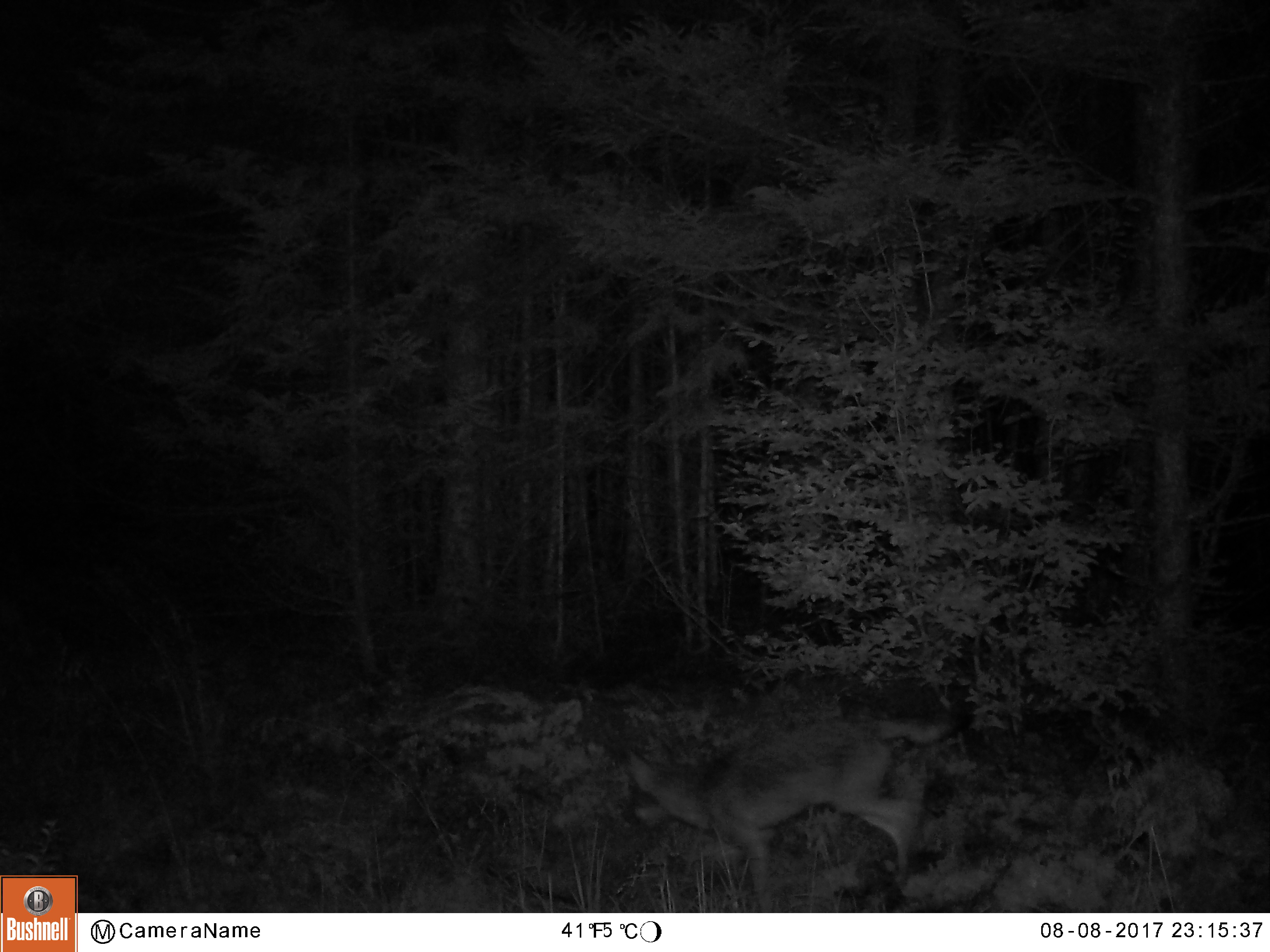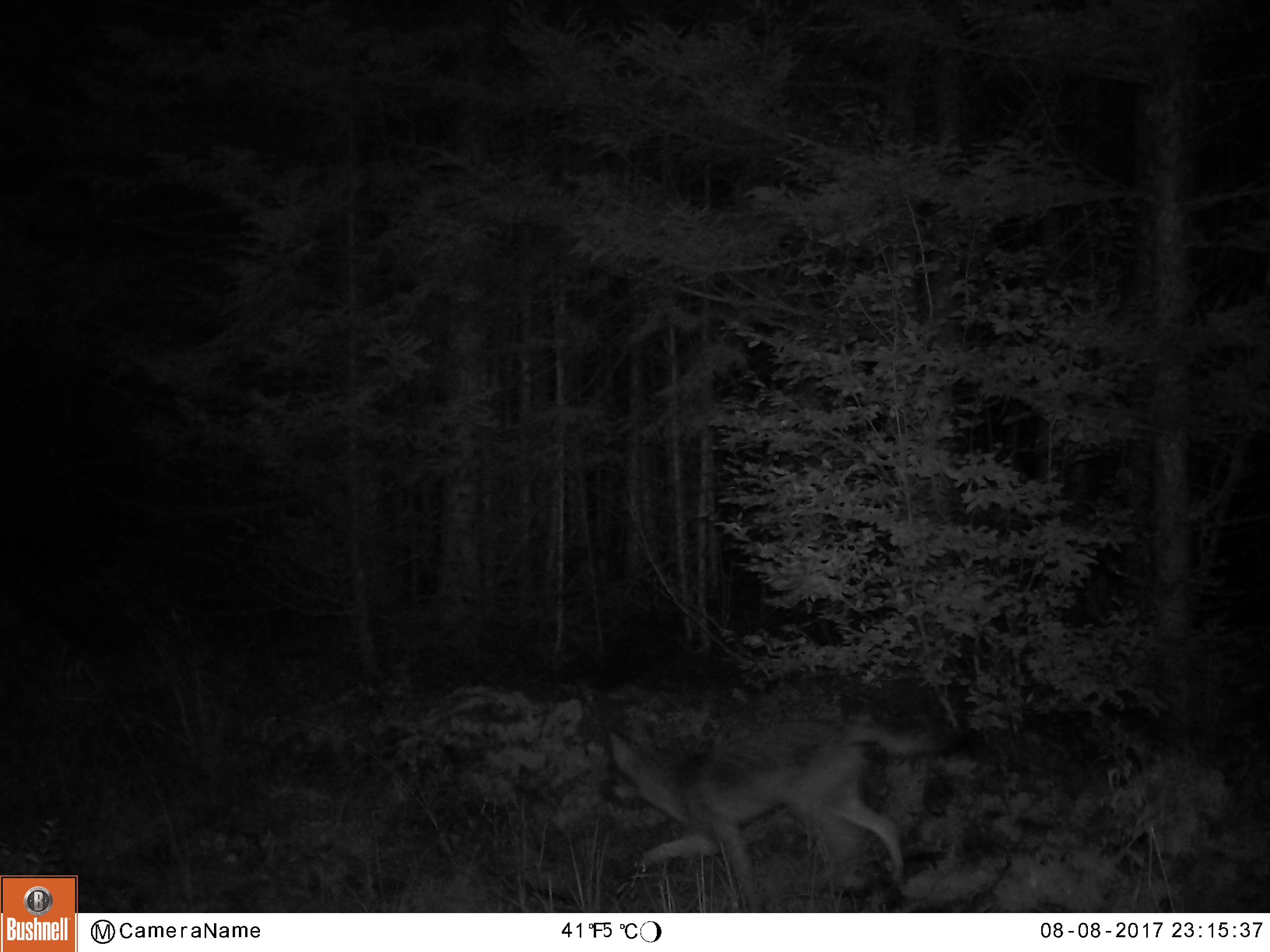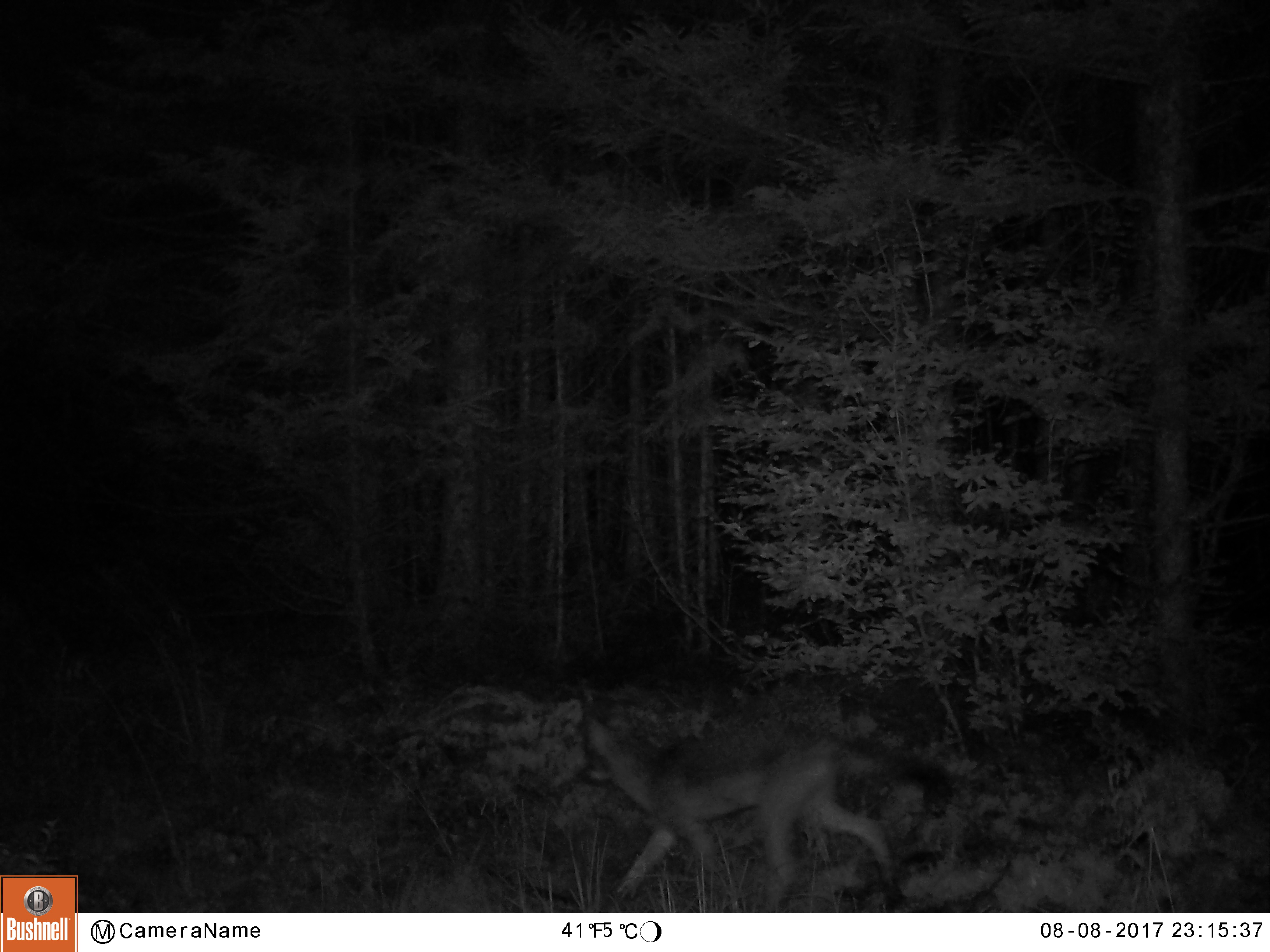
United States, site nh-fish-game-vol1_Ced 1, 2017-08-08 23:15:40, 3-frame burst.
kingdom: Animalia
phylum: Chordata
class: Mammalia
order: Carnivora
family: Canidae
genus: Canis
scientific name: Canis latrans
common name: coyote